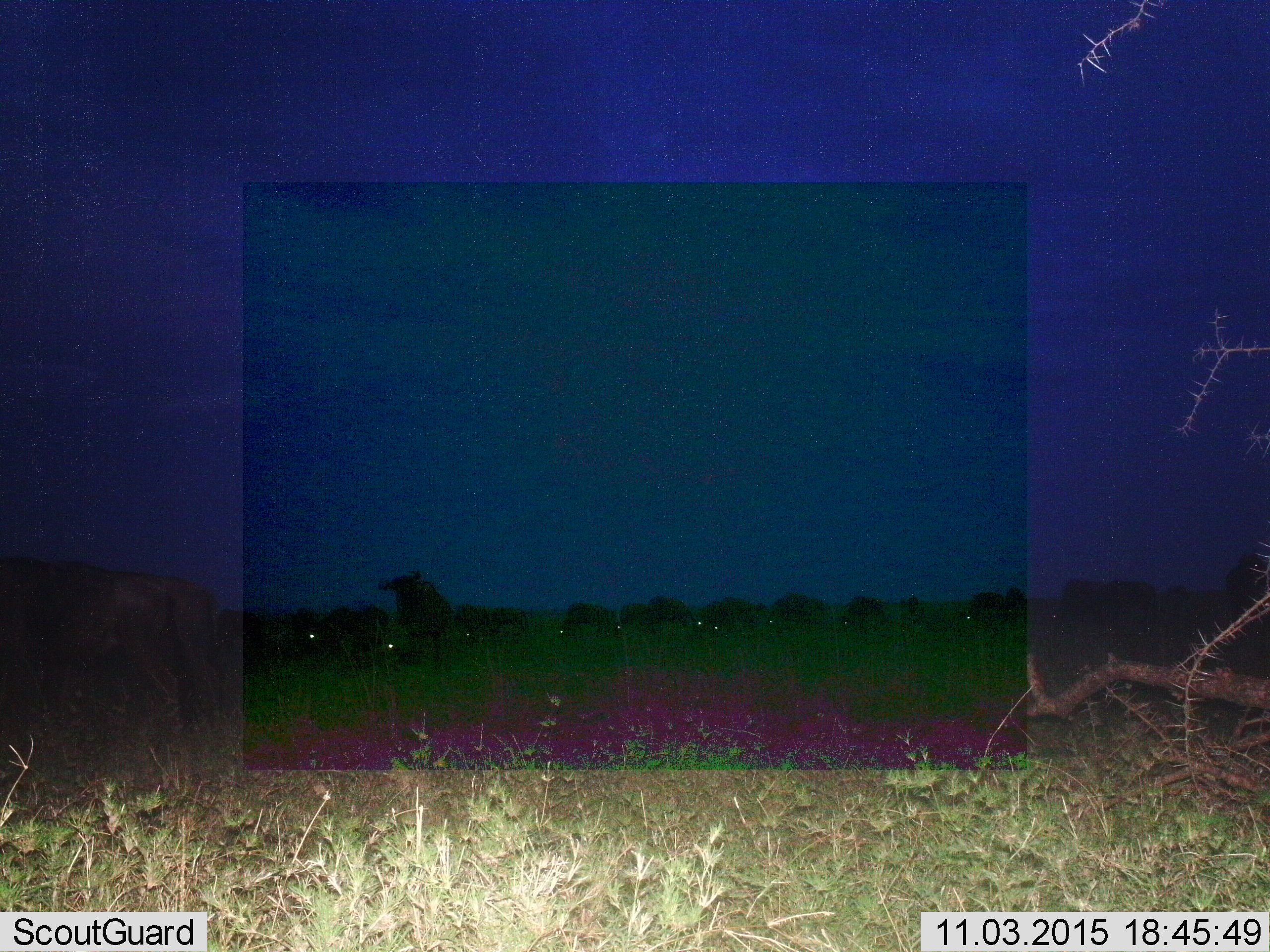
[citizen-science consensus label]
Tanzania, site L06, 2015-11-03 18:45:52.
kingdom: Animalia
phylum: Chordata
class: Mammalia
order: Artiodactyla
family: Bovidae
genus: Connochaetes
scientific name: Connochaetes taurinus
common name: blue wildebeest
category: wildebeest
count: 11-50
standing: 67%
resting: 0%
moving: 33%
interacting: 0%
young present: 0%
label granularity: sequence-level